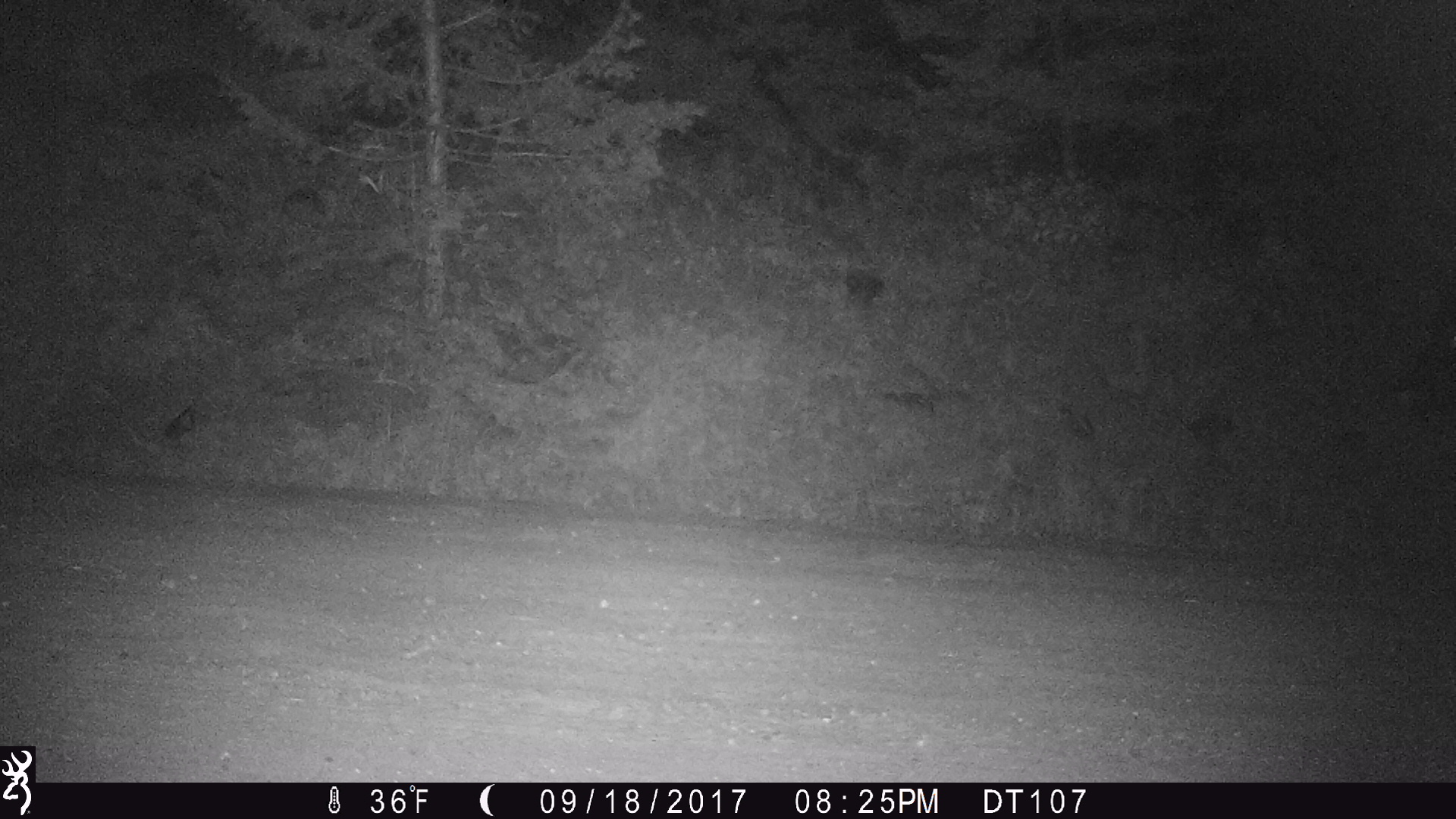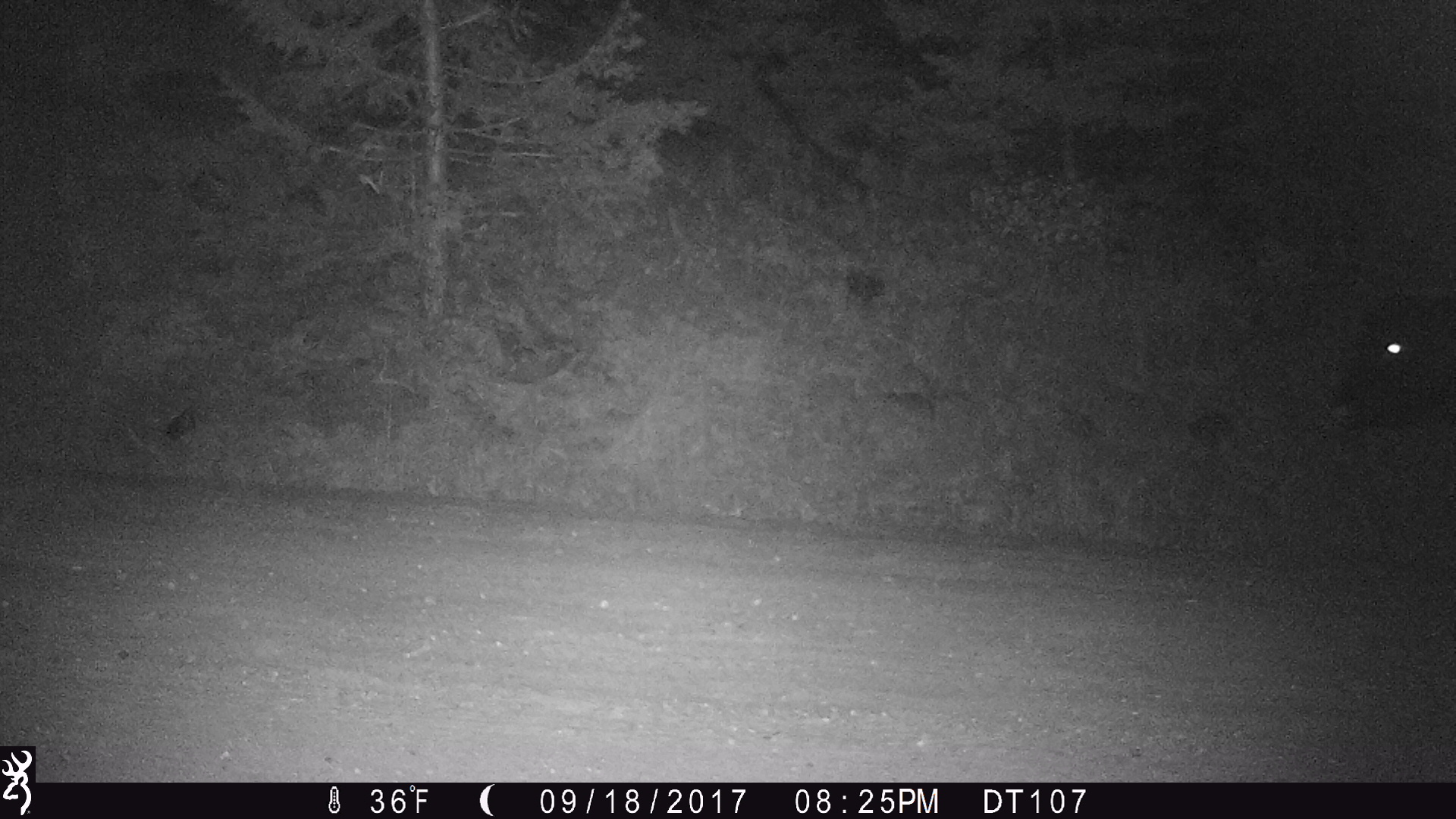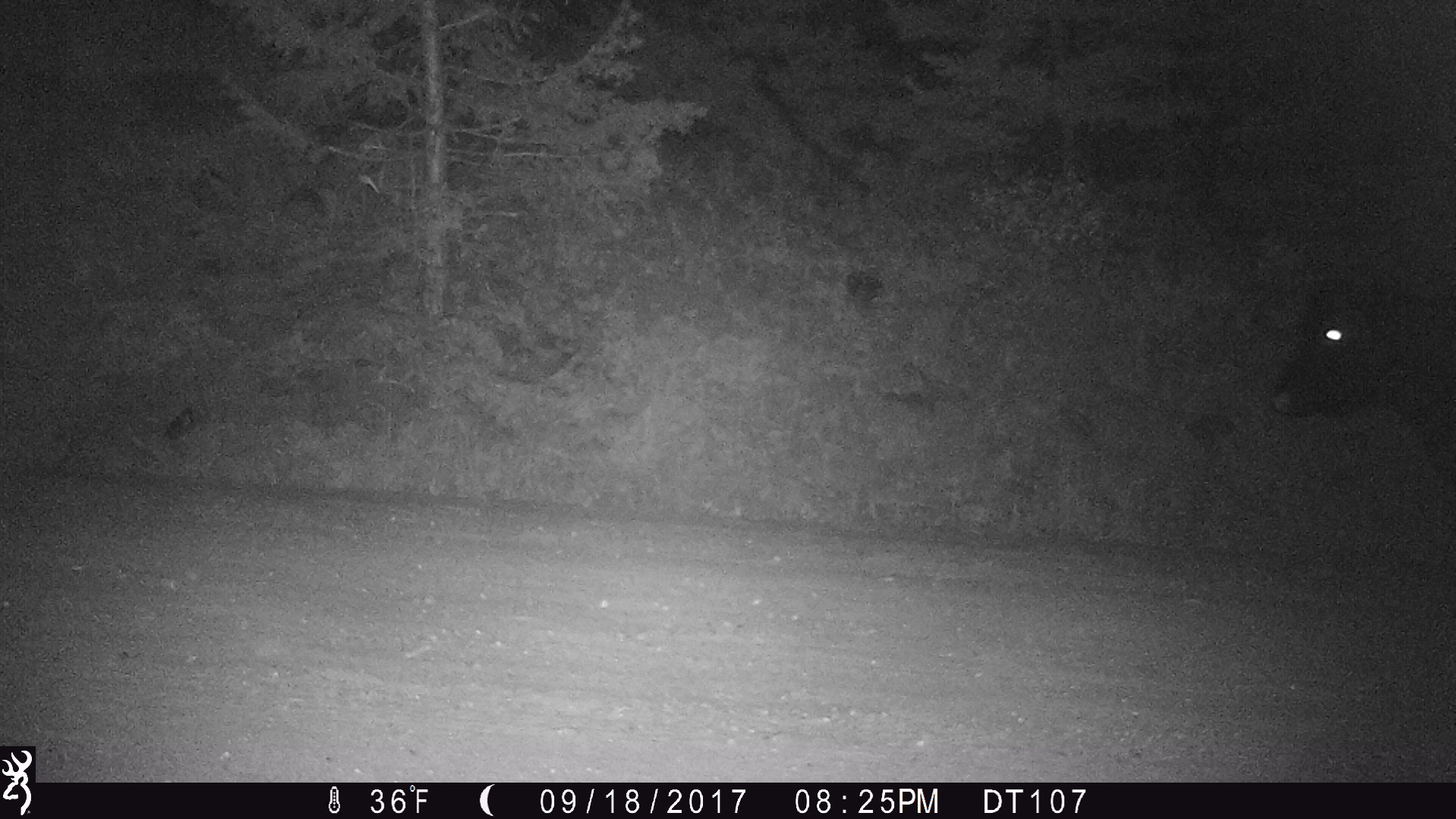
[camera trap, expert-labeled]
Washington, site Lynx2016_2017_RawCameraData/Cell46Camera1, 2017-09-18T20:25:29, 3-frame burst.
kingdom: Animalia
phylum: Chordata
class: Mammalia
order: Artiodactyla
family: Bovidae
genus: Bos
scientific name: Bos taurus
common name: domestic cattle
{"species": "domestic cattle (Bos taurus)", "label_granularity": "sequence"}